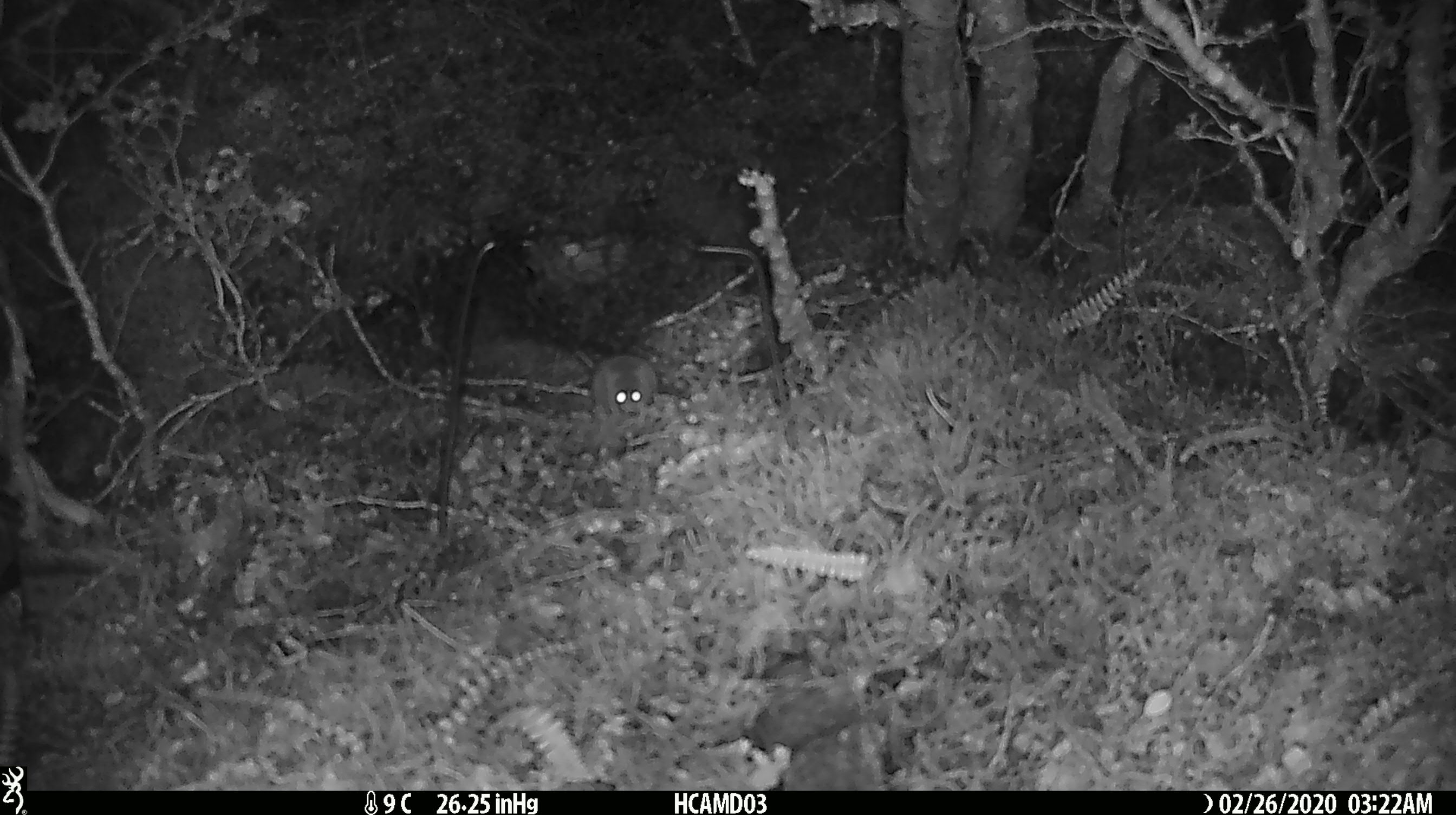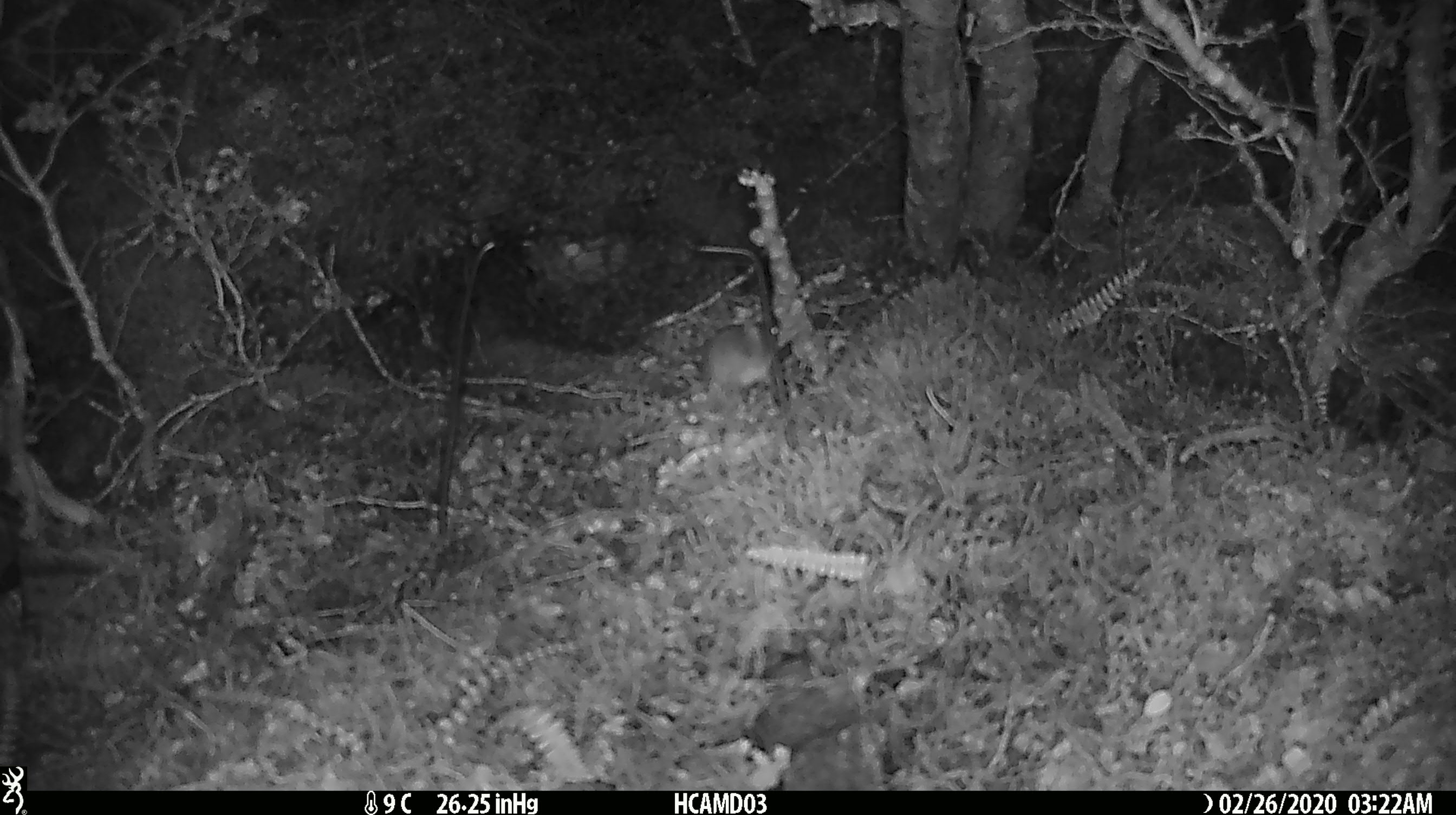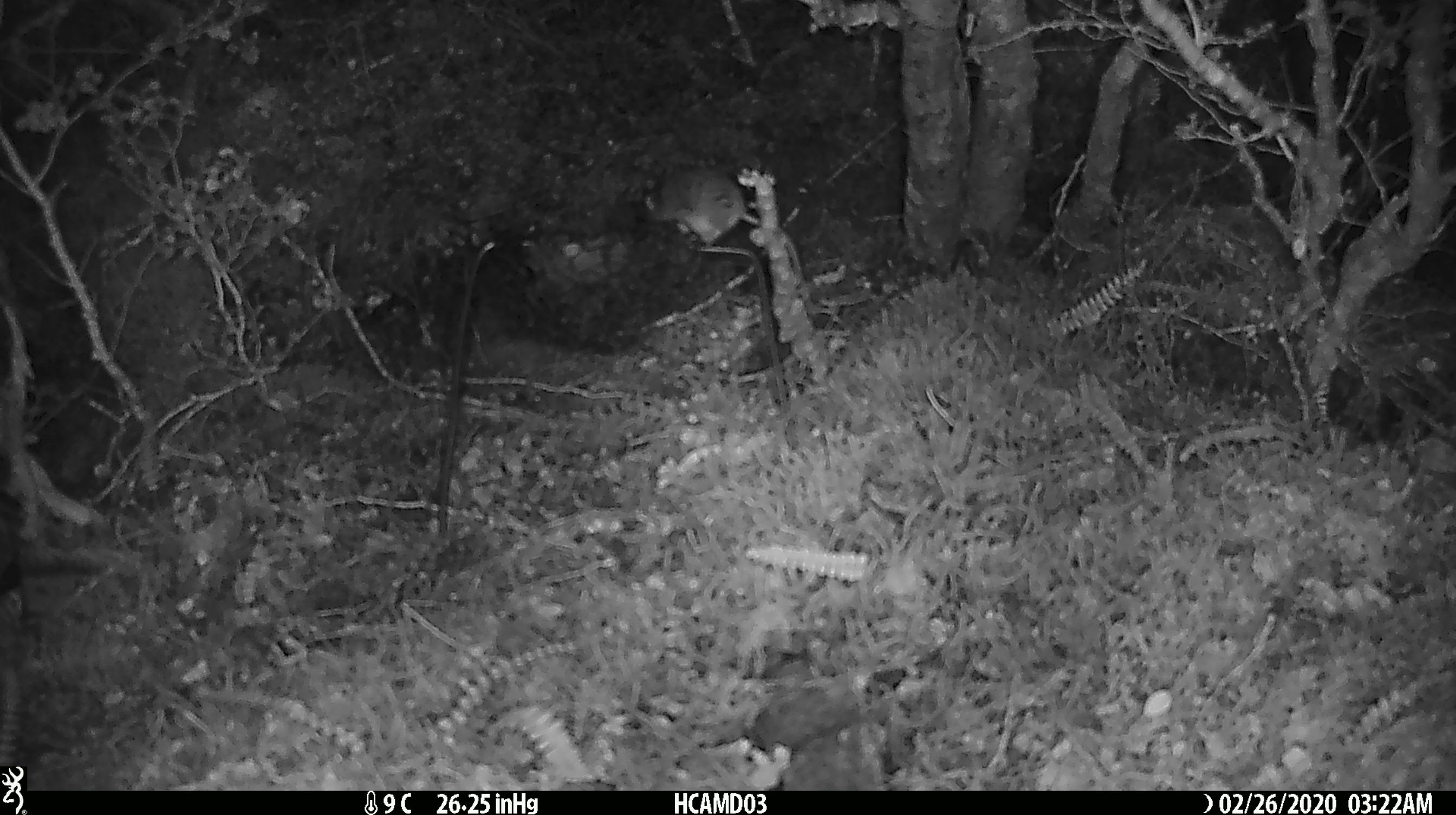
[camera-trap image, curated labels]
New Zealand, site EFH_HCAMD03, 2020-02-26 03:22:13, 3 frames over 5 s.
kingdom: Animalia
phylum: Chordata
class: Mammalia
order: Rodentia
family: Muridae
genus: Mus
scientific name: Mus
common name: mouse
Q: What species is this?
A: Mouse (Mus).